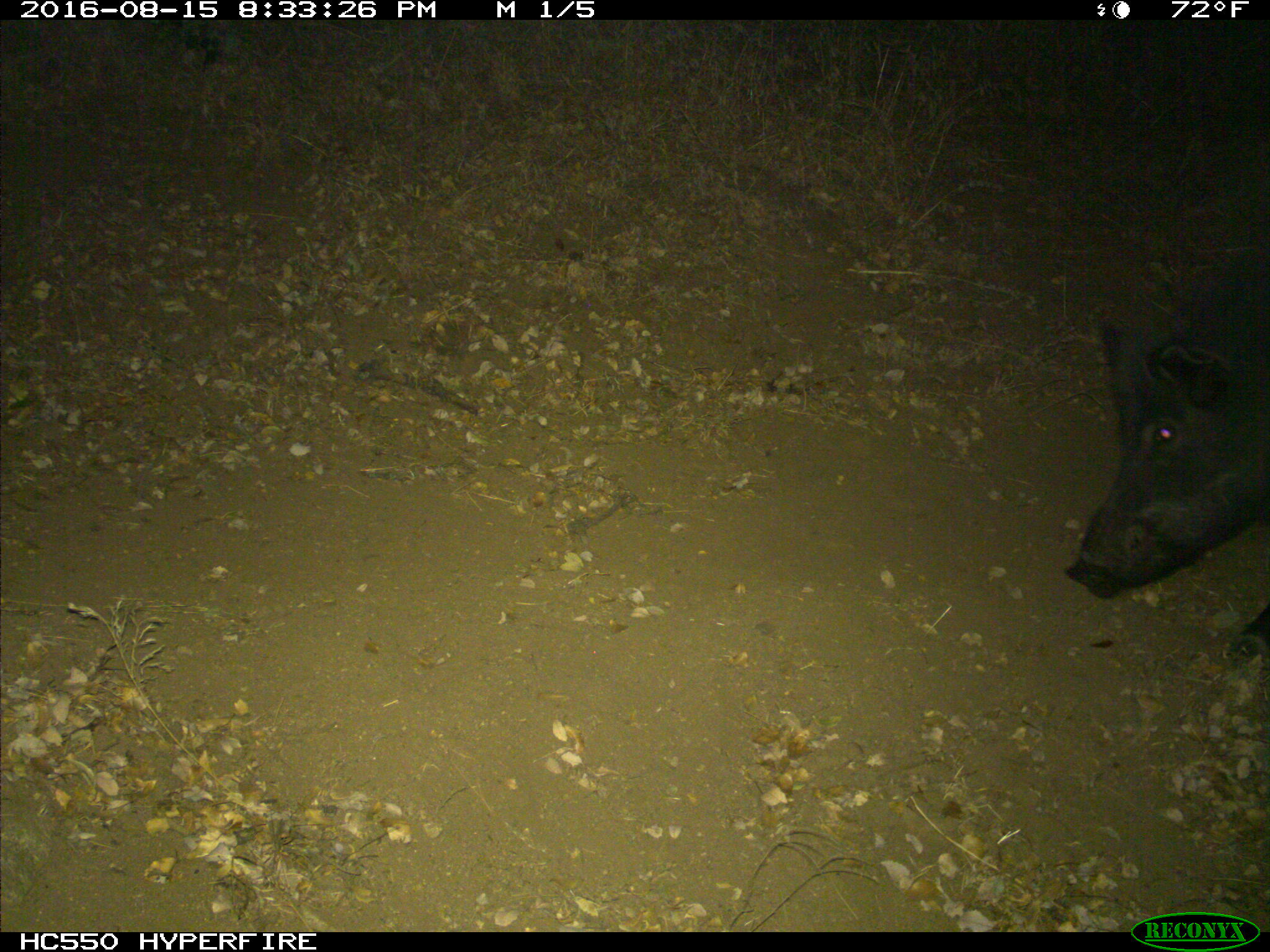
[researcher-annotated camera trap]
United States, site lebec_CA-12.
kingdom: Animalia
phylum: Chordata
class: Mammalia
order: Artiodactyla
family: Suidae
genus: Sus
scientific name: Sus scrofa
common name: wild boar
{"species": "Sus scrofa (wild boar)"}